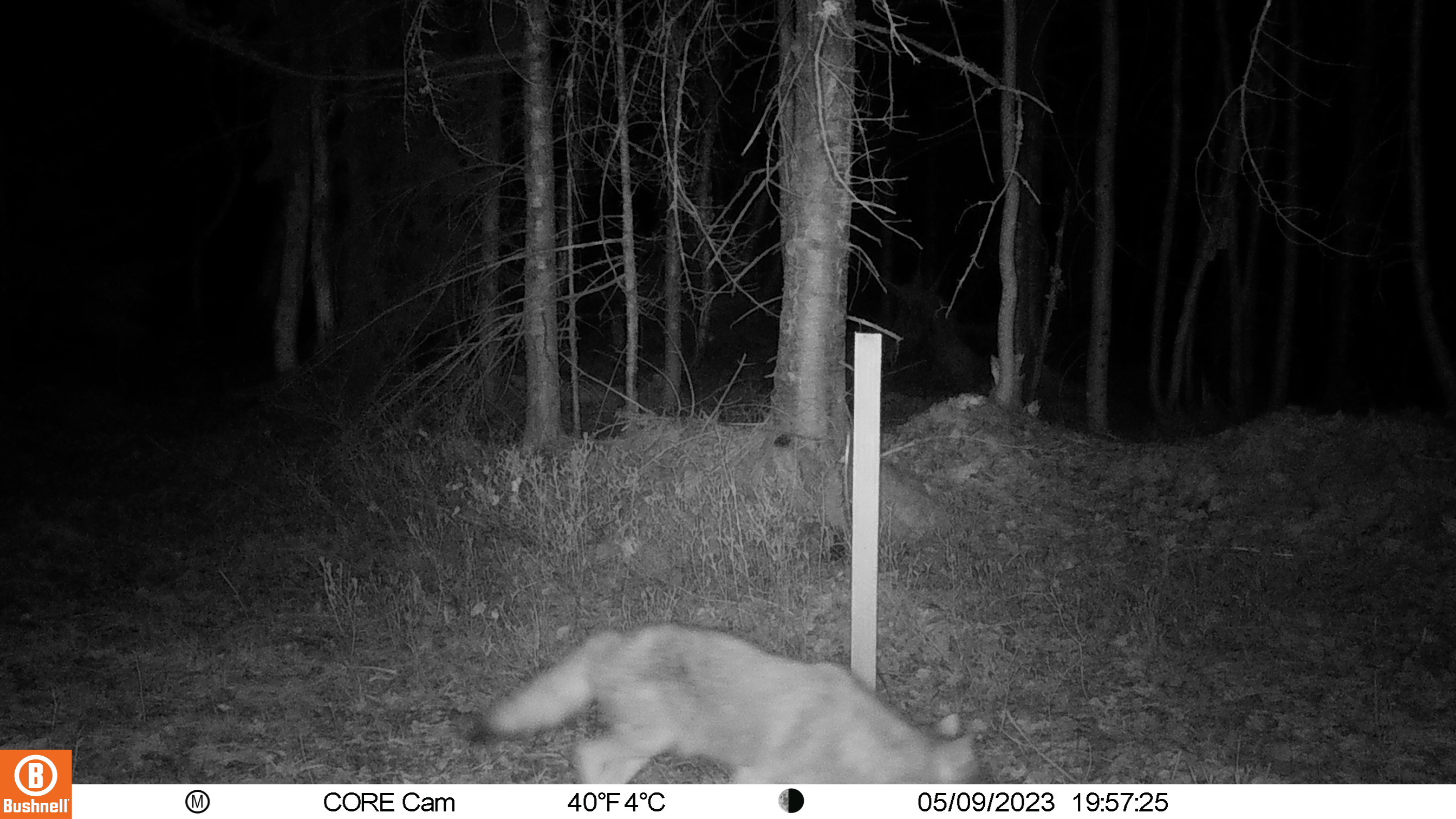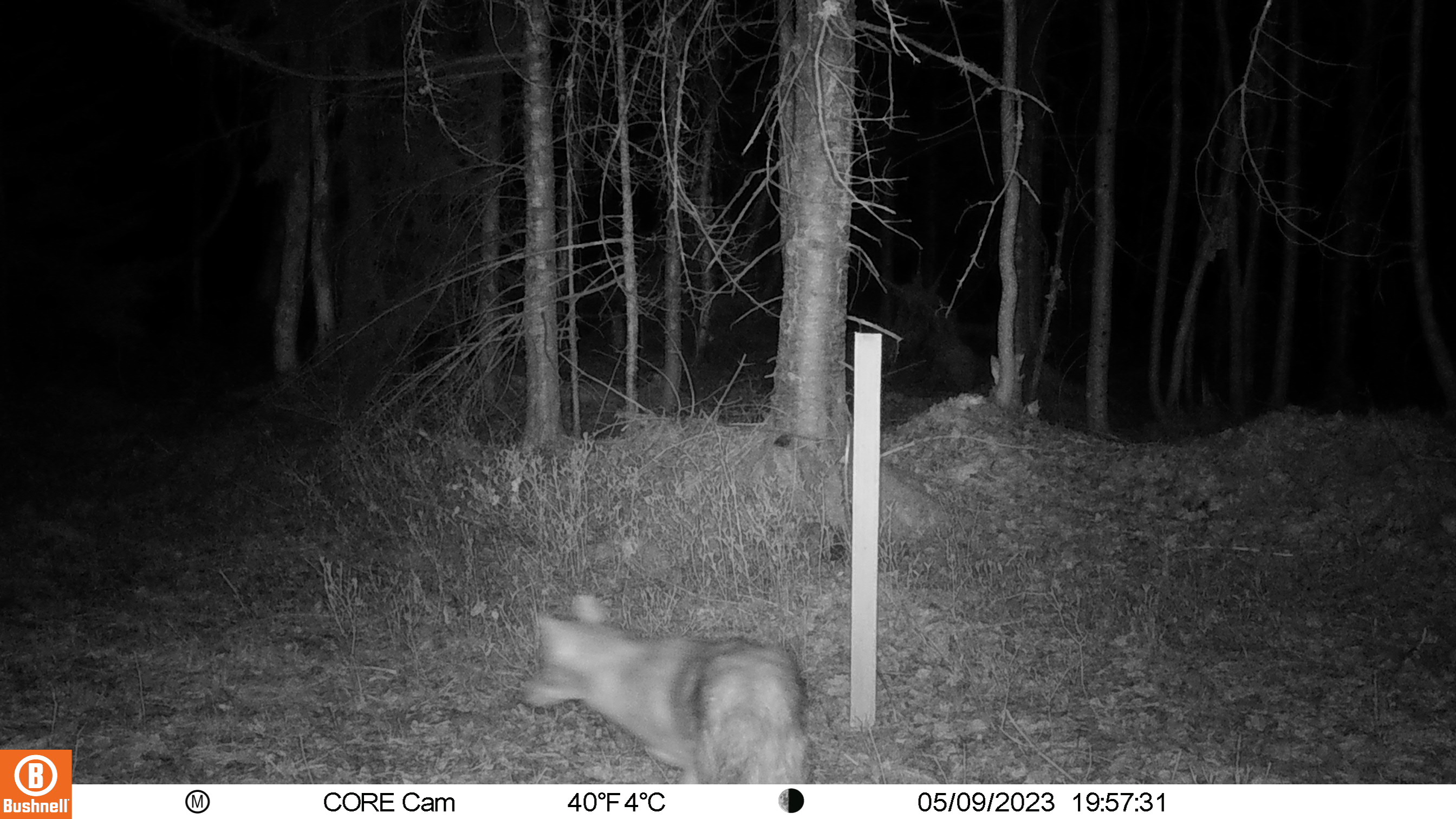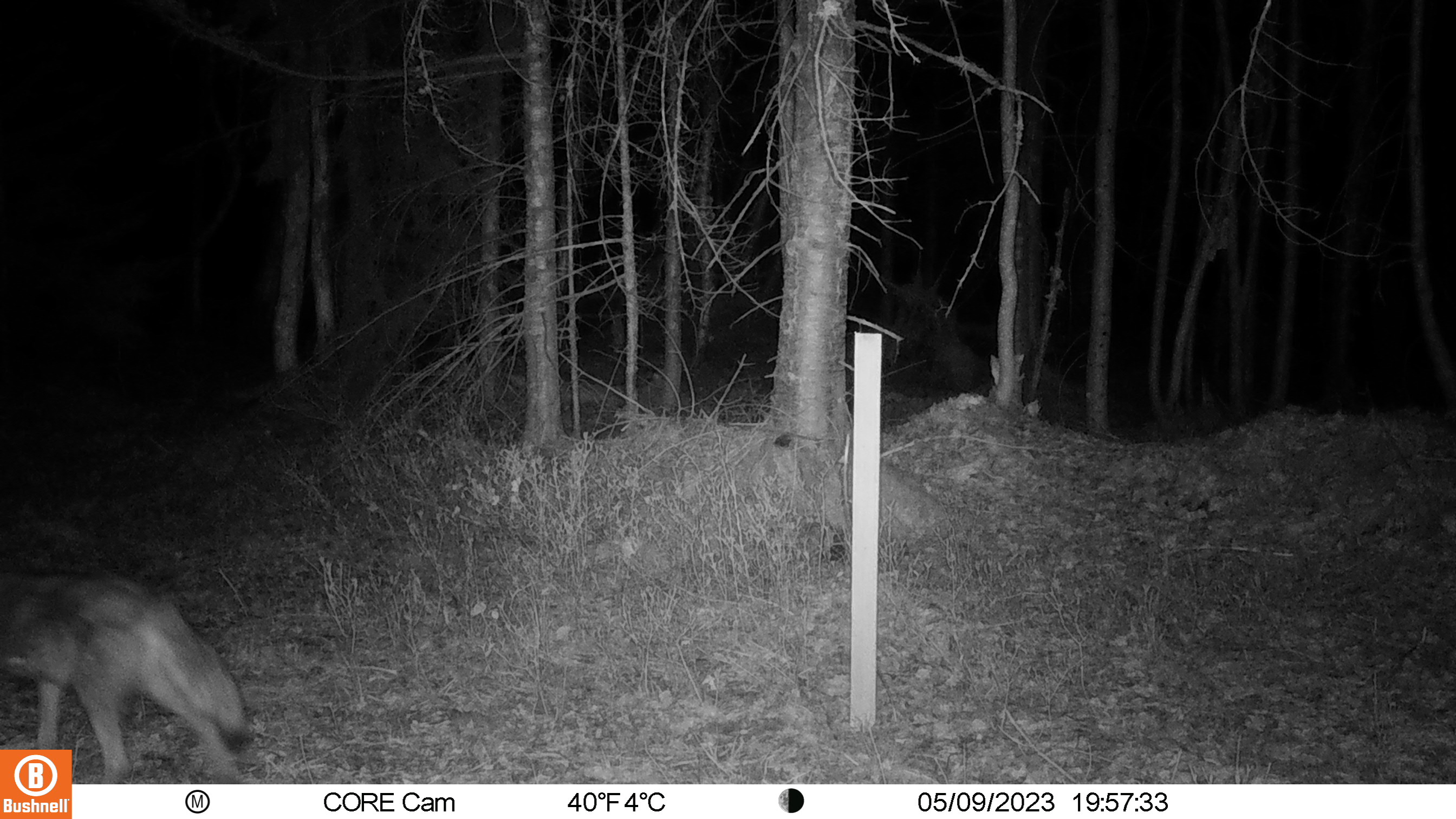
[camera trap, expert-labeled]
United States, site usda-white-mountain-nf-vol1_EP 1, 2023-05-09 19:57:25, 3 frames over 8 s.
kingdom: Animalia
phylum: Chordata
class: Mammalia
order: Carnivora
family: Canidae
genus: Canis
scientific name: Canis latrans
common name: coyote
Coyote (Canis latrans).